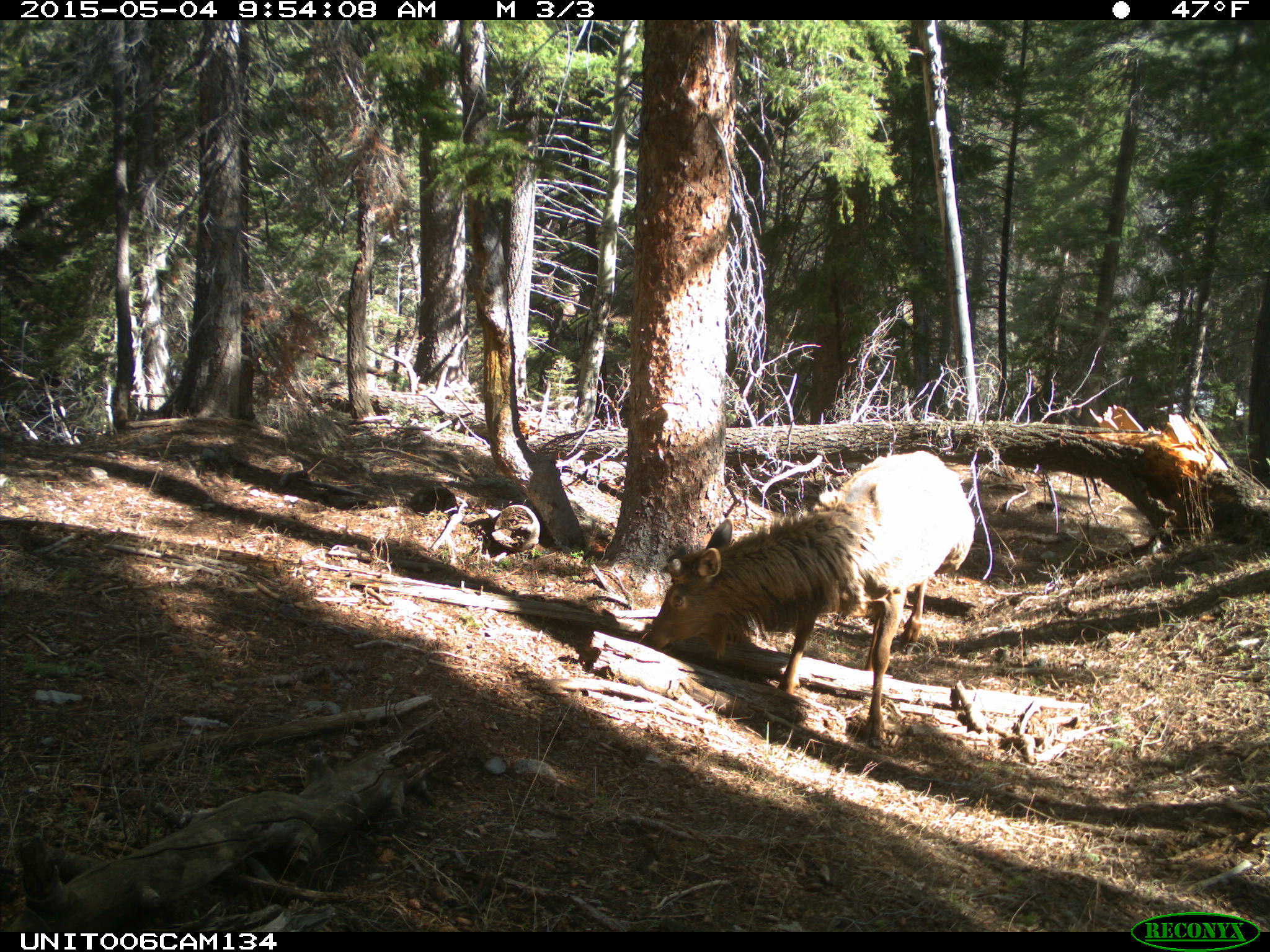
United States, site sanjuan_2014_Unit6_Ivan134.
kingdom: Animalia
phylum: Chordata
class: Mammalia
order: Artiodactyla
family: Cervidae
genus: Cervus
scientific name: Cervus elaphus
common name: red deer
Cervus elaphus (red deer).